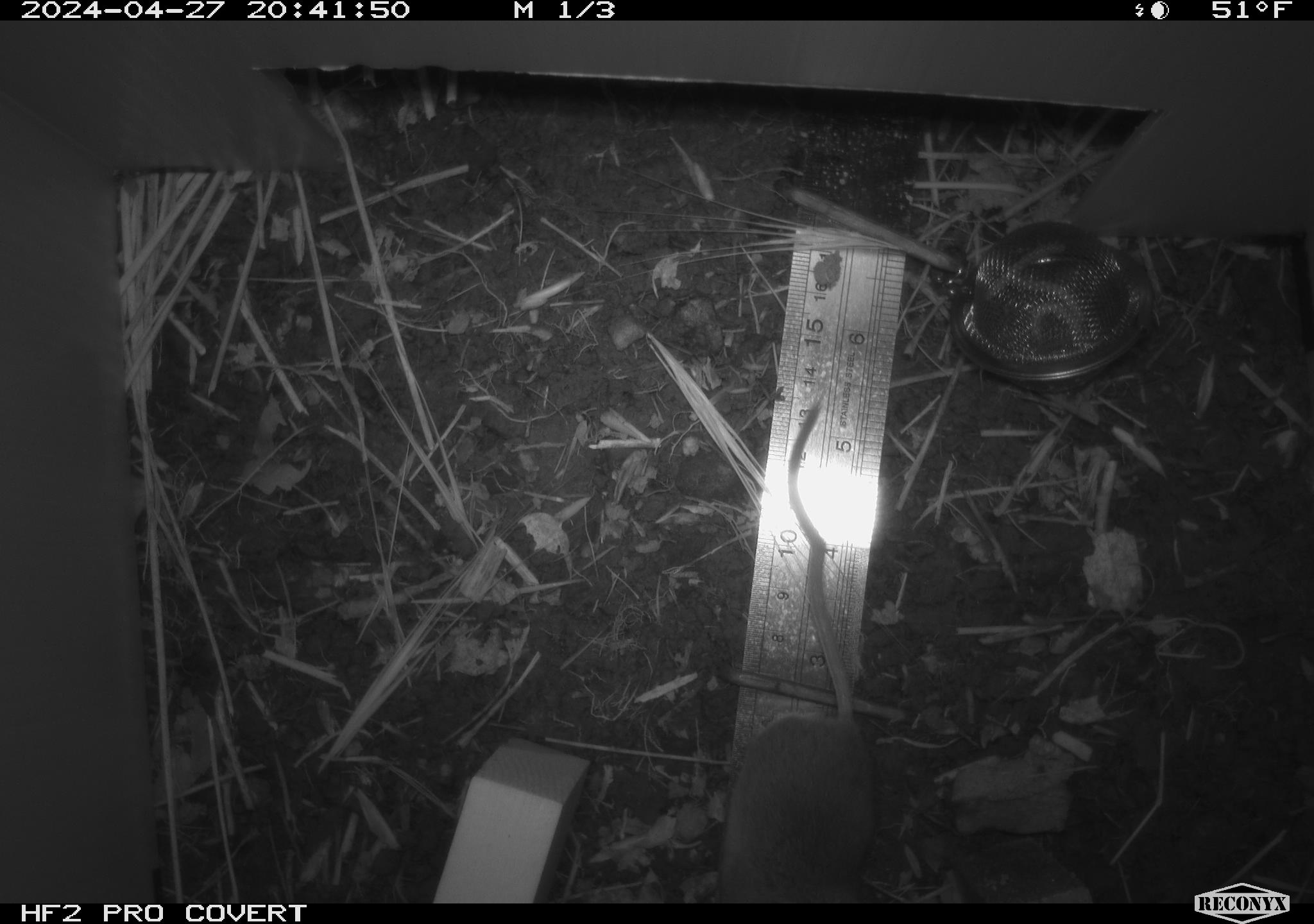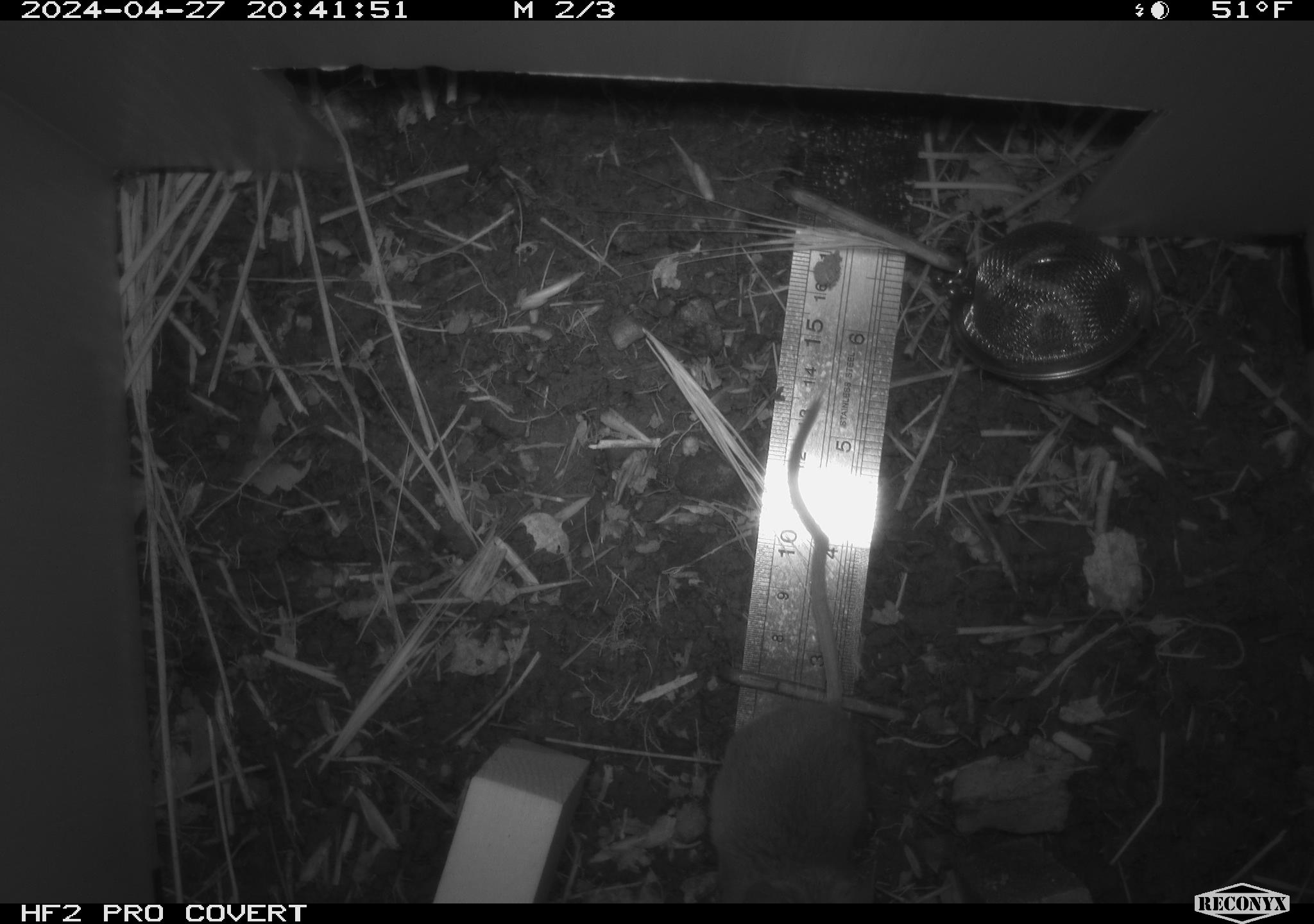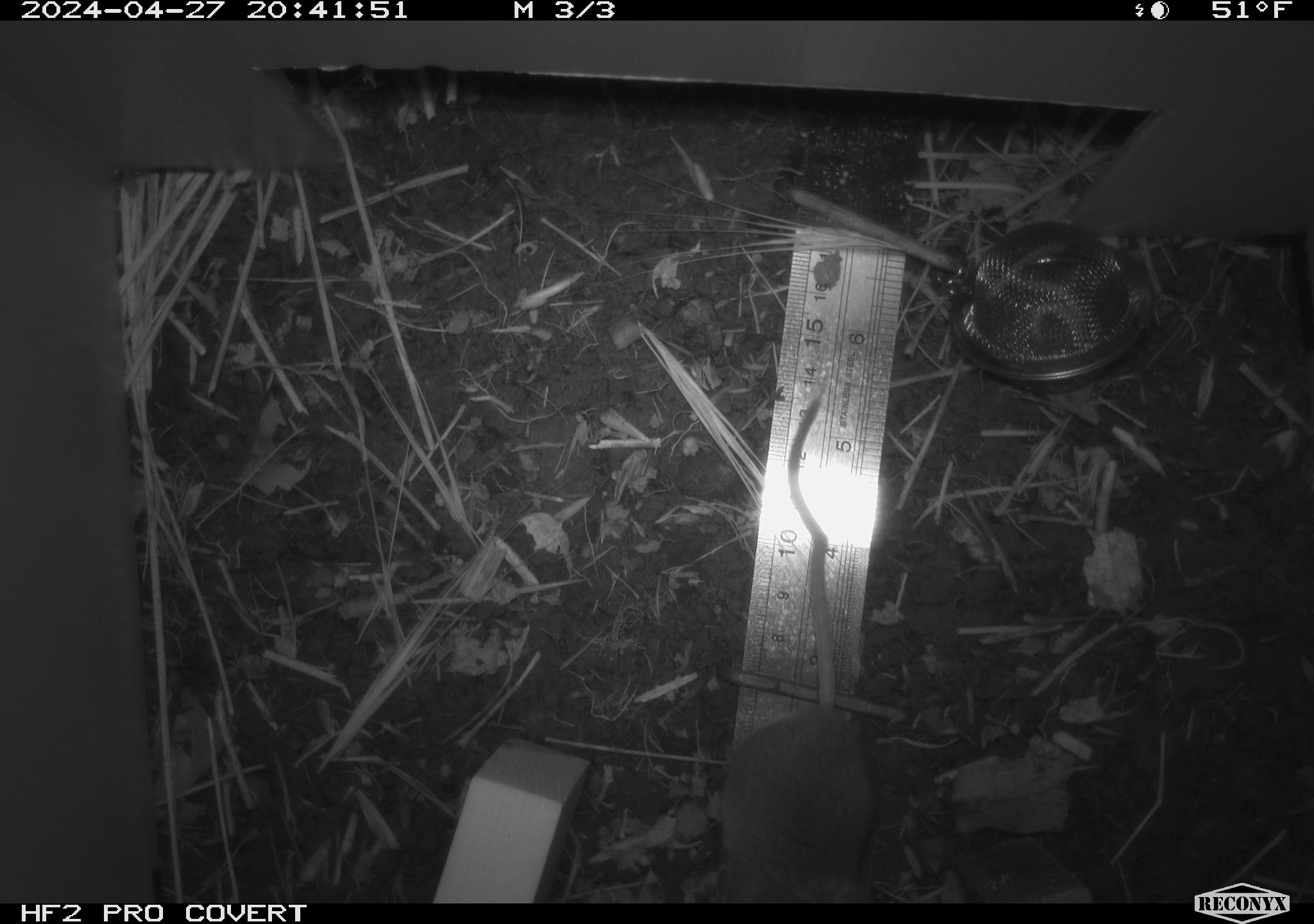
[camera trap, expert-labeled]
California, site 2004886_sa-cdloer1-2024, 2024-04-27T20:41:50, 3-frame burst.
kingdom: Animalia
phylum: Chordata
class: Mammalia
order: Rodentia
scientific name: Rodentia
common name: mouse species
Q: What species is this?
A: Mouse species (Rodentia).